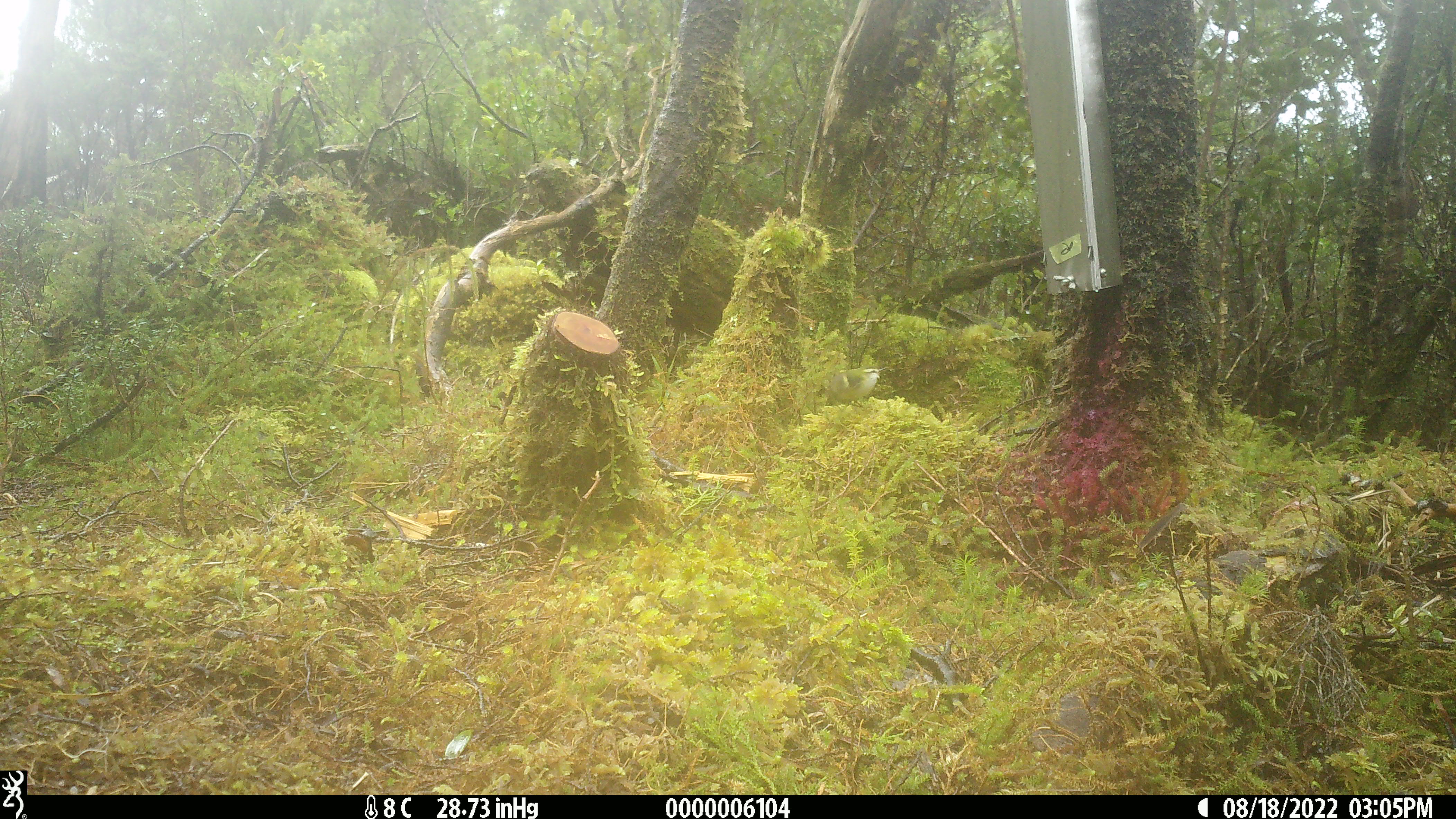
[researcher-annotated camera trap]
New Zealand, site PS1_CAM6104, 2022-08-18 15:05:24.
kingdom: Animalia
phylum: Chordata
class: Aves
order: Passeriformes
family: Acanthisittidae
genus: Acanthisitta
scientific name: Acanthisitta chloris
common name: rifleman